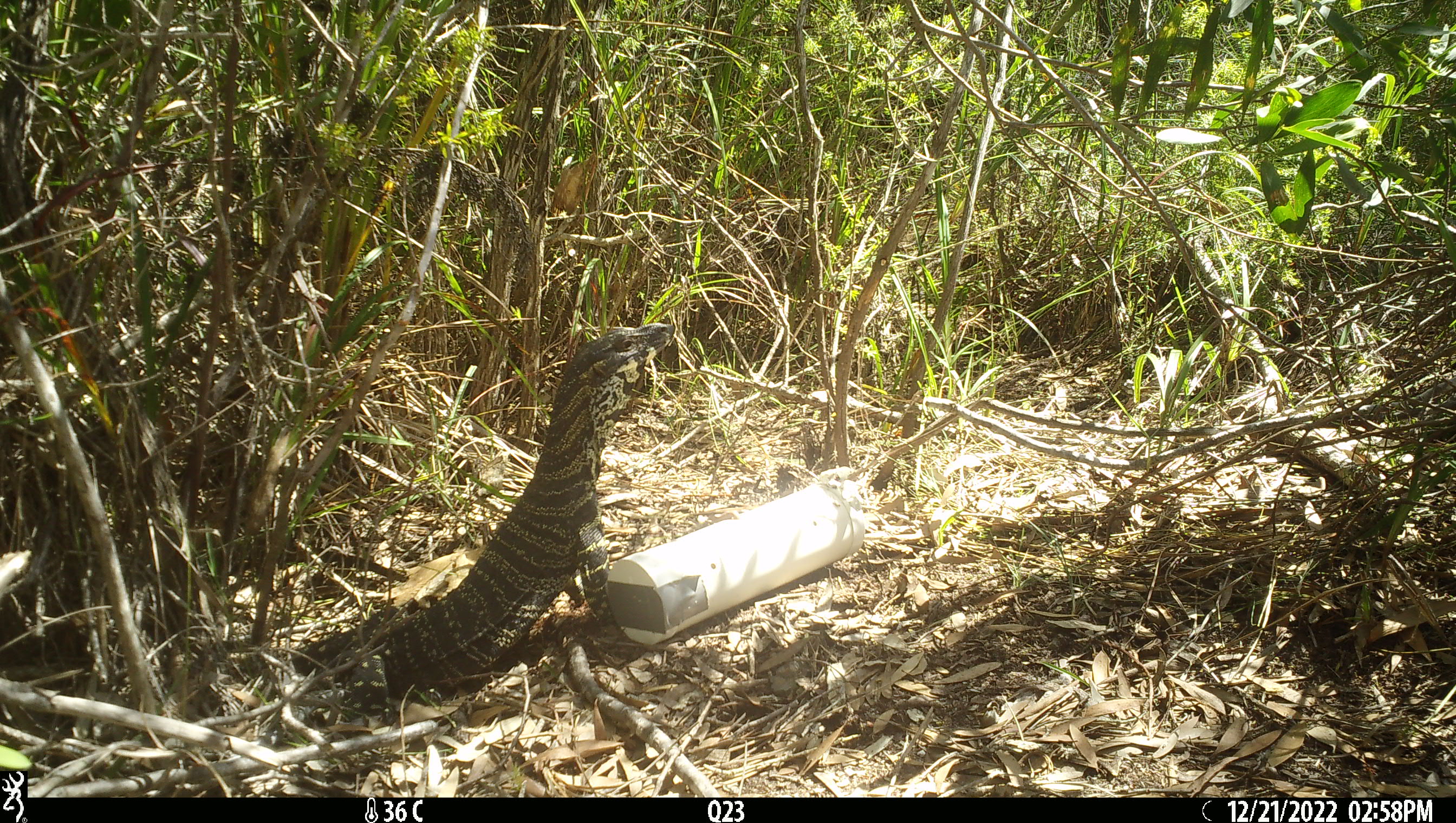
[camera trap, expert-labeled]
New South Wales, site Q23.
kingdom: Animalia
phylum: Chordata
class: Reptilia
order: Squamata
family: Varanidae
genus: Varanus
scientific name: Varanus varius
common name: lace monitor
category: goanna